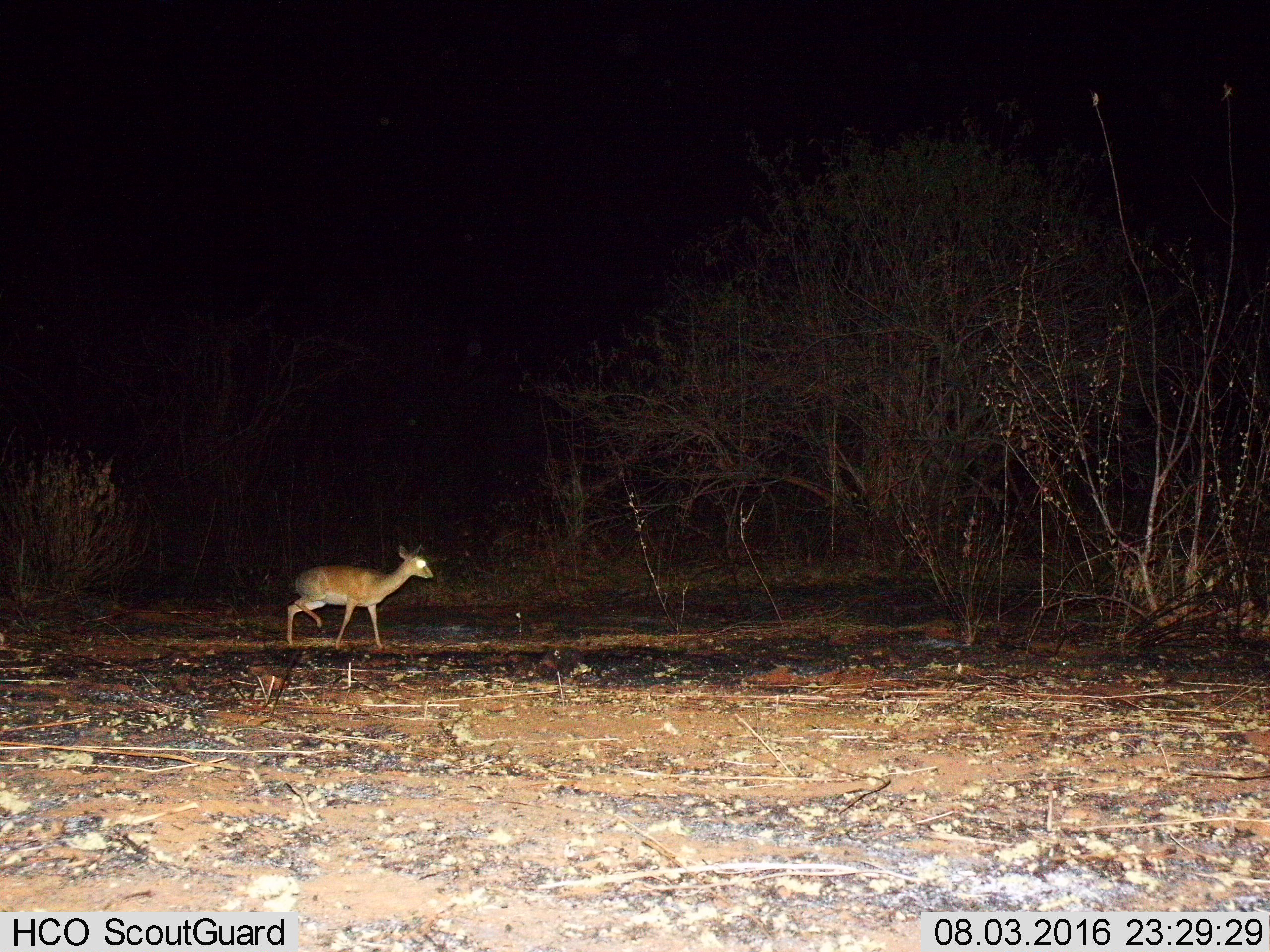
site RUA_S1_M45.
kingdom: Animalia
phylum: Chordata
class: Mammalia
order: Artiodactyla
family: Bovidae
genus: Madoqua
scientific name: Madoqua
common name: dik-dik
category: dikdik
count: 1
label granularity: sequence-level